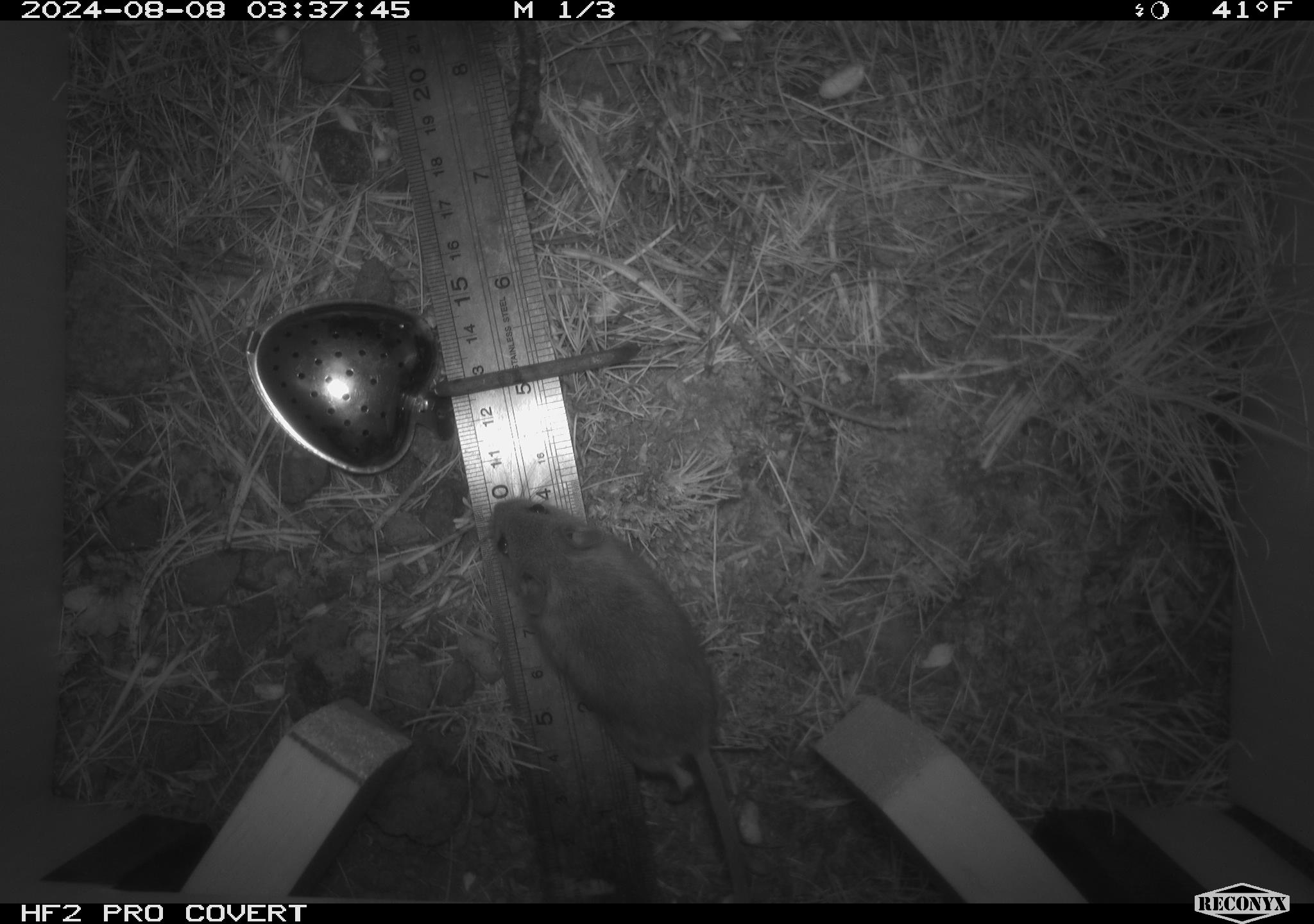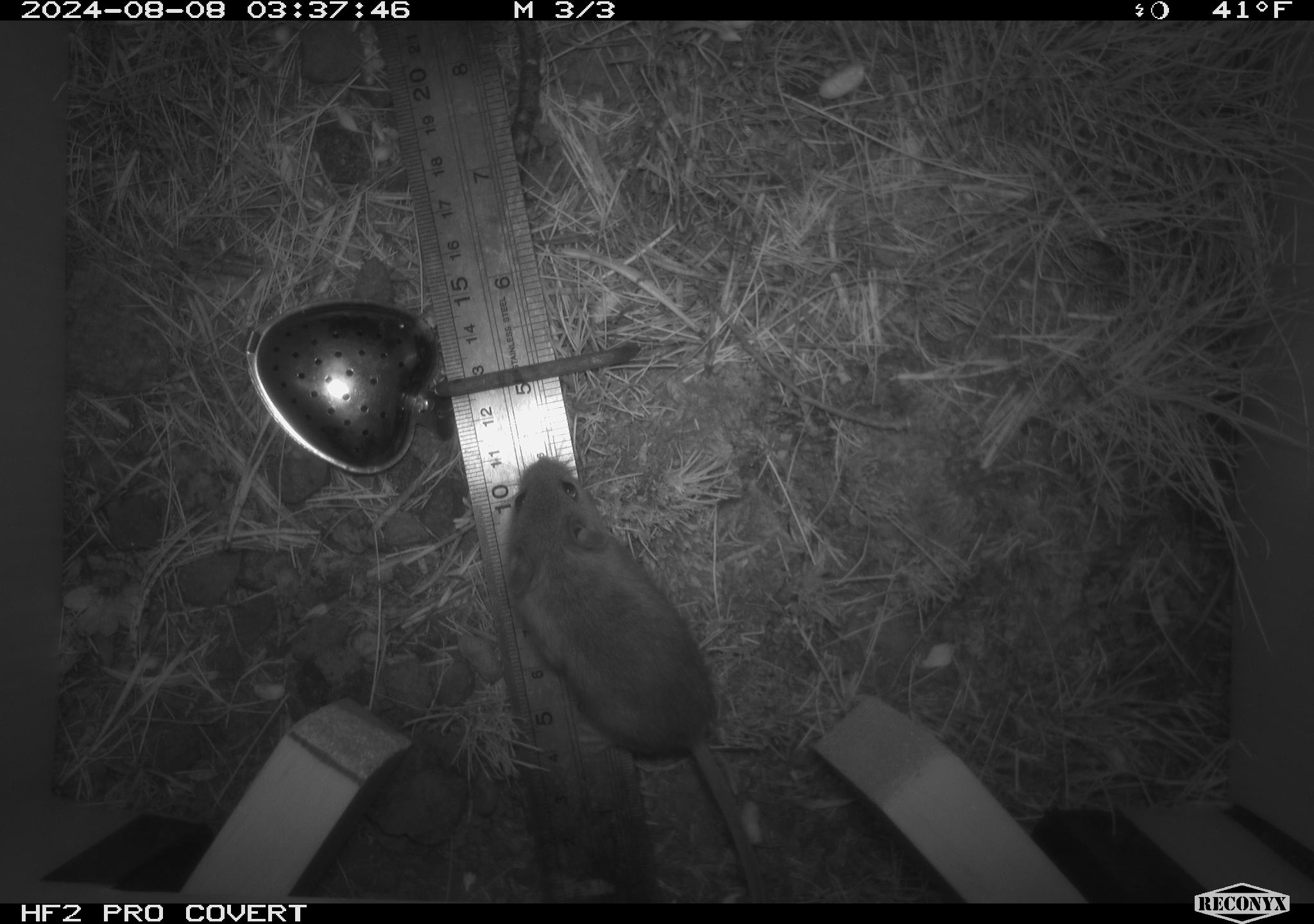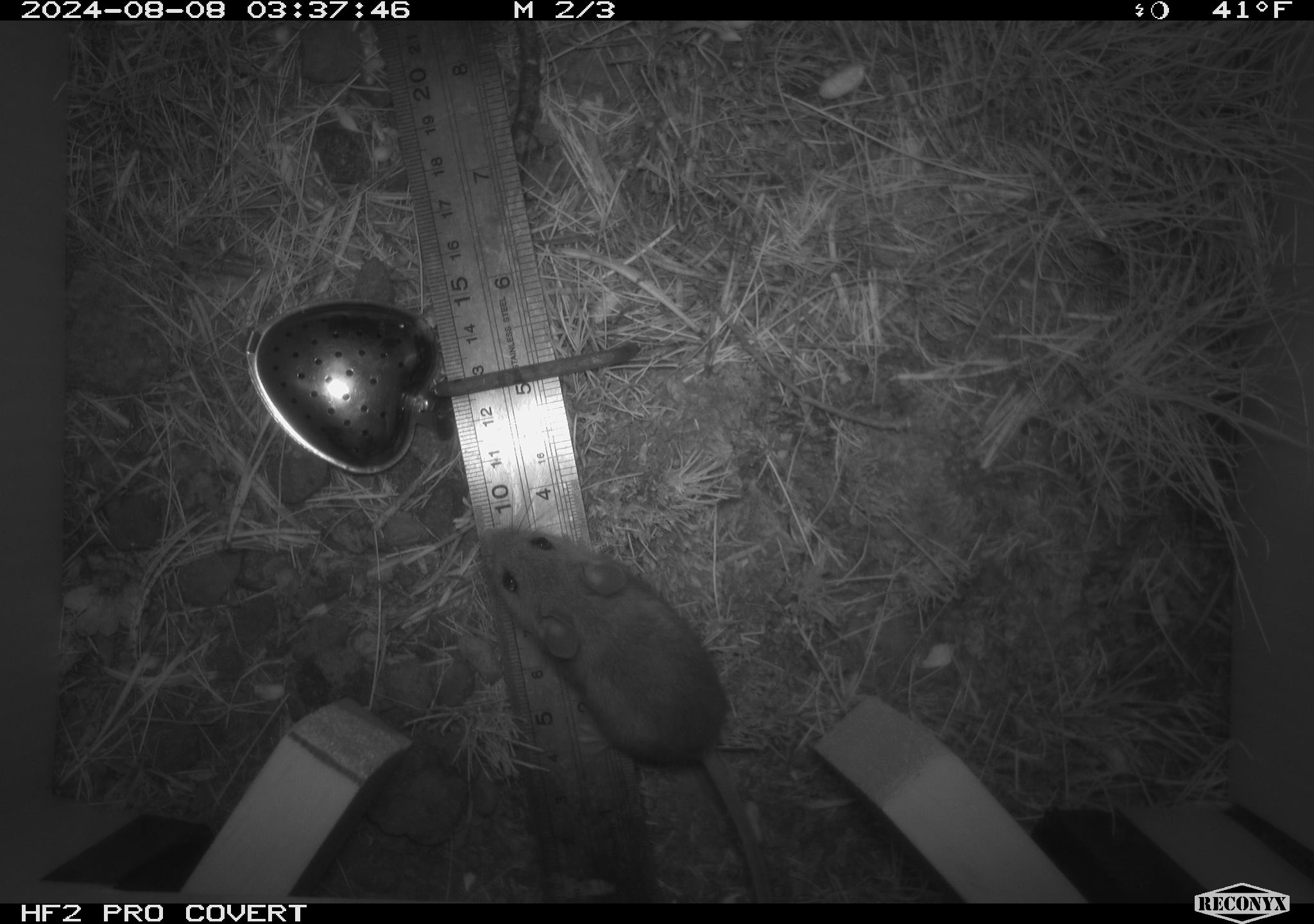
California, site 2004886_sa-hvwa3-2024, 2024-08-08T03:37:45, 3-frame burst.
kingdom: Animalia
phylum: Chordata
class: Mammalia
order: Rodentia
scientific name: Rodentia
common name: mouse species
Mouse species (Rodentia).